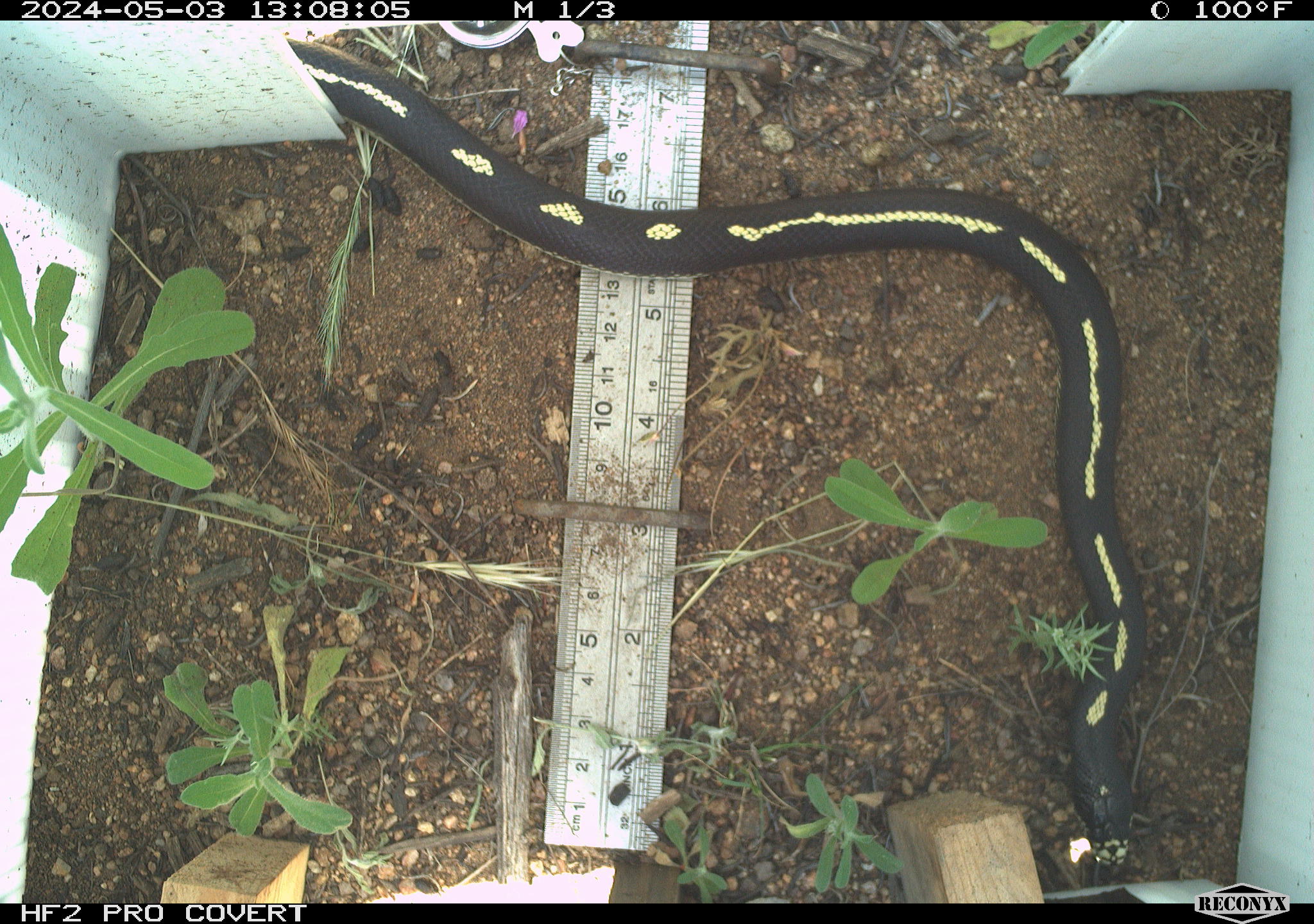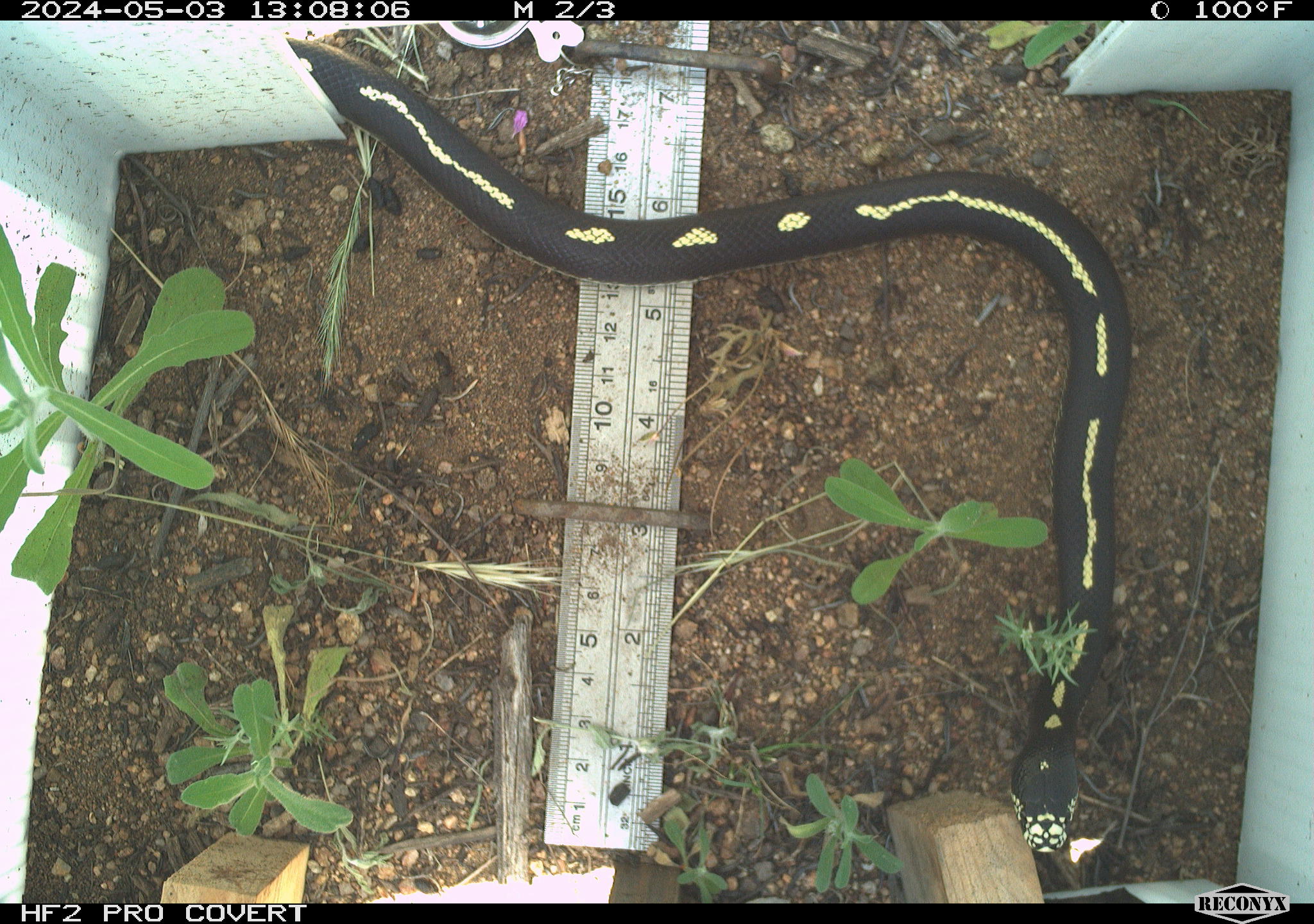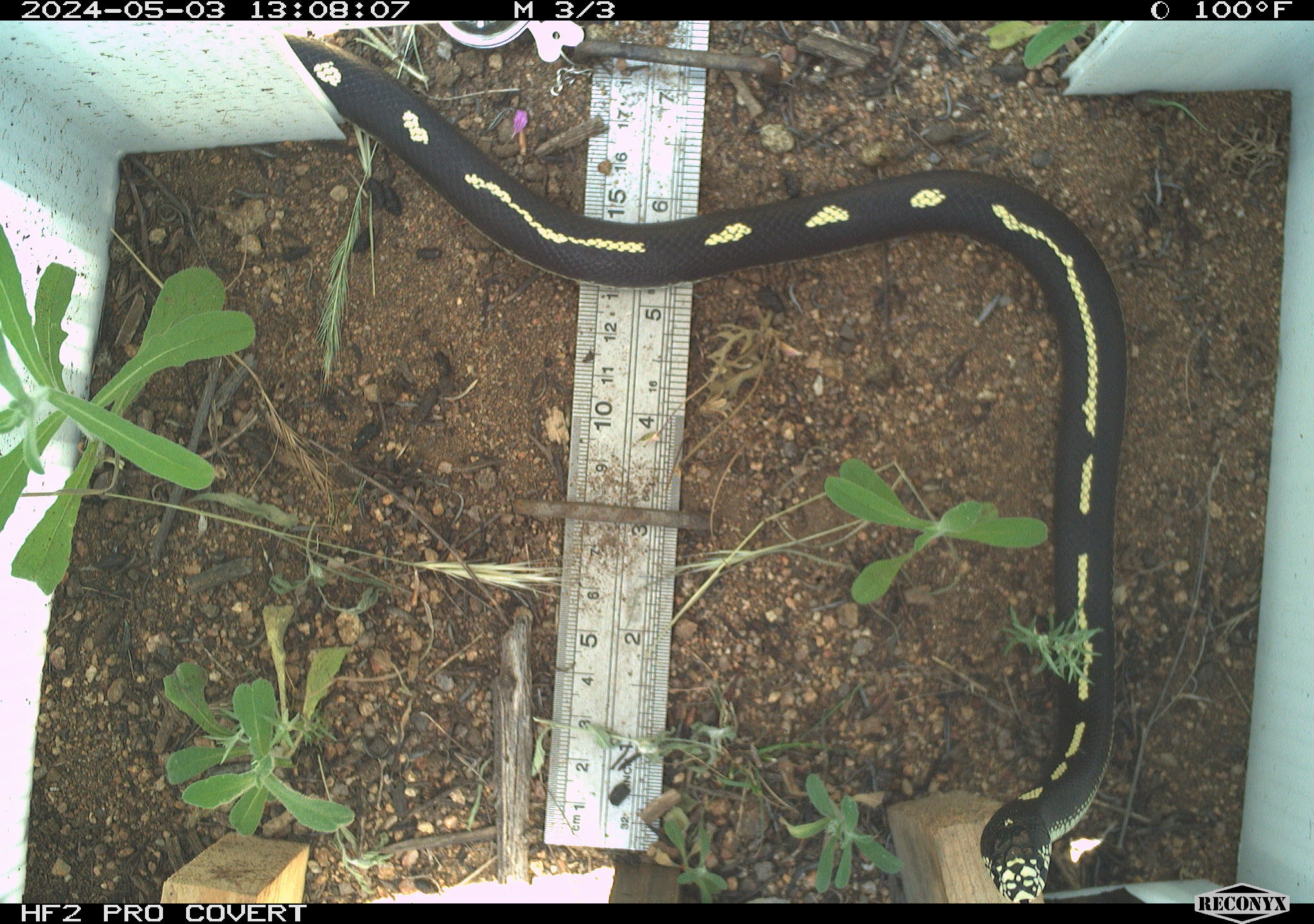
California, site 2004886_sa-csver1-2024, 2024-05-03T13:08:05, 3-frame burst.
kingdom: Animalia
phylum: Chordata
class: Reptilia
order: Squamata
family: Colubridae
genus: Lampropeltis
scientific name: Lampropeltis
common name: king snakes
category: lampropeltis species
Lampropeltis species (king snakes) (Lampropeltis).